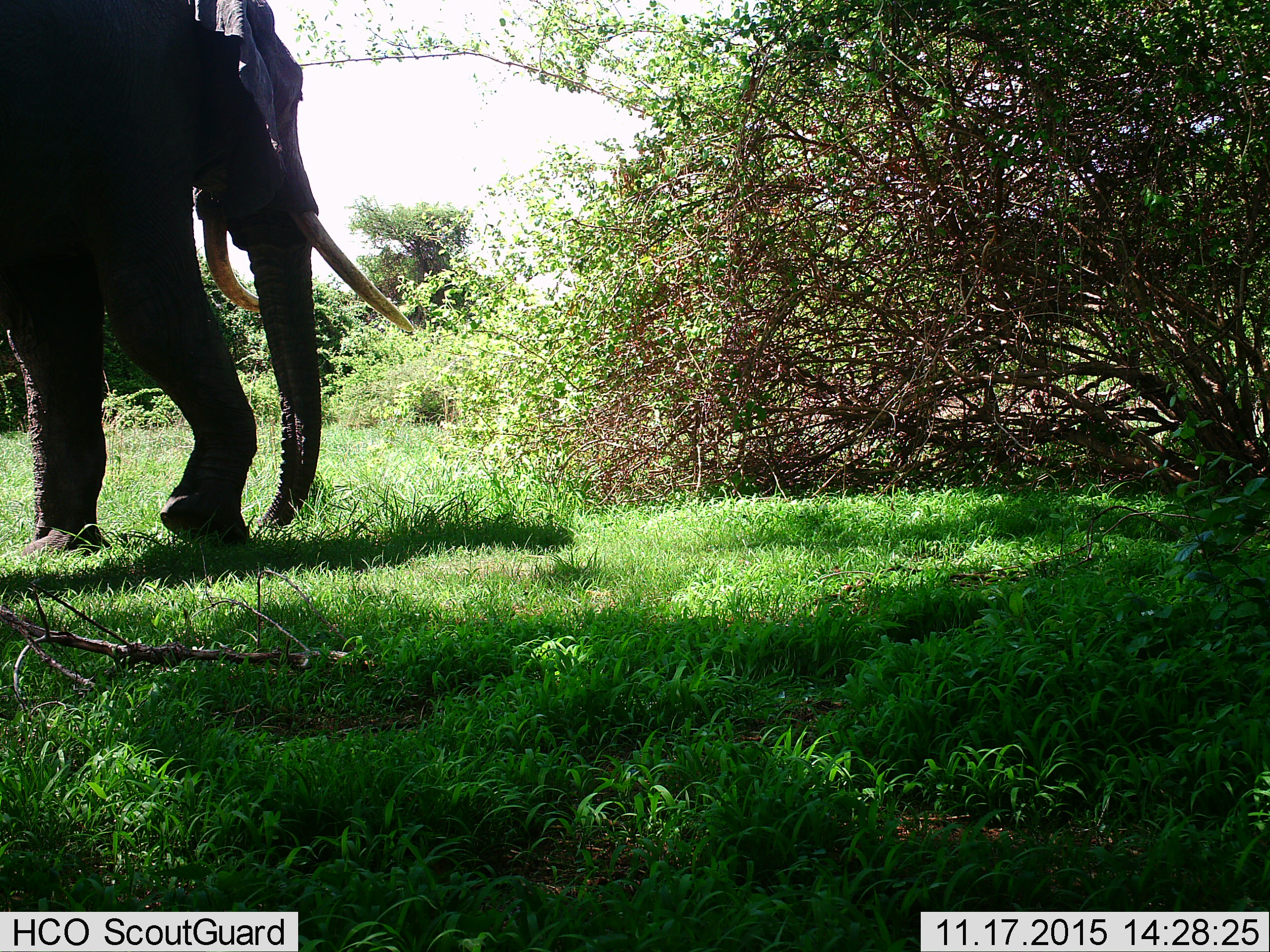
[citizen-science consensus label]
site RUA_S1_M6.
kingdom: Animalia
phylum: Chordata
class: Mammalia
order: Proboscidea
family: Elephantidae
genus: Loxodonta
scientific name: Loxodonta africana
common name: african bush elephant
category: elephant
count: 1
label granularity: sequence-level